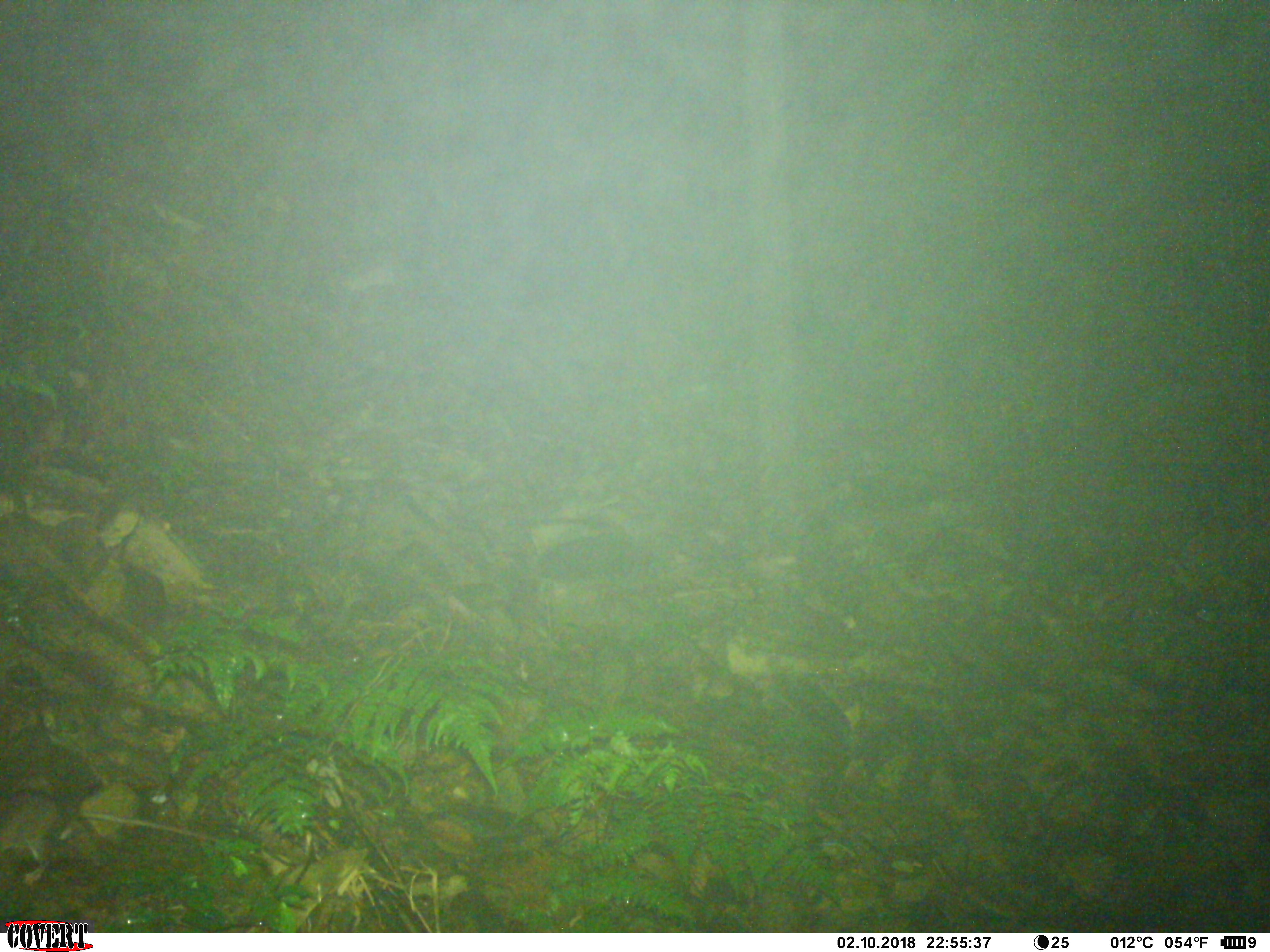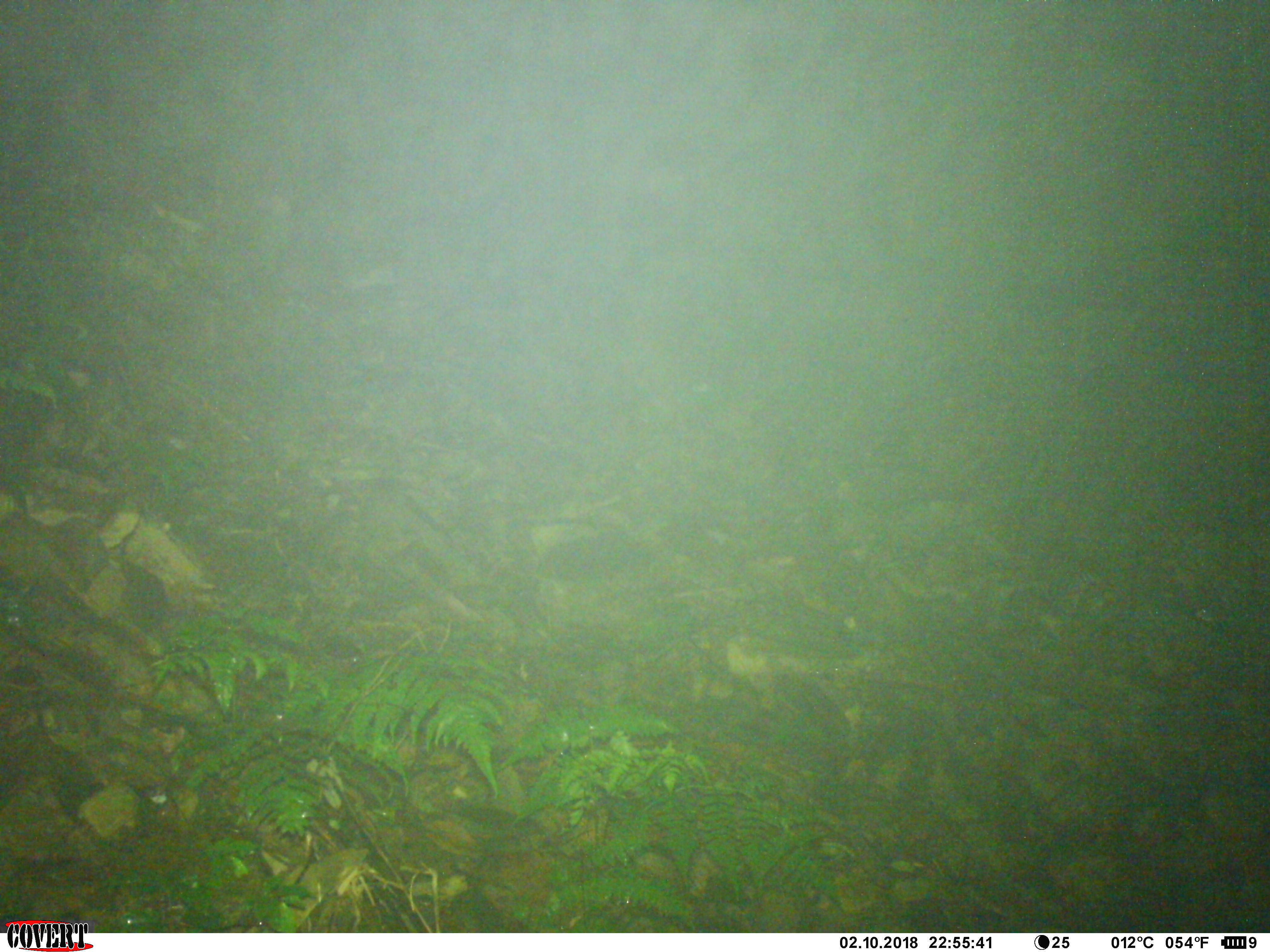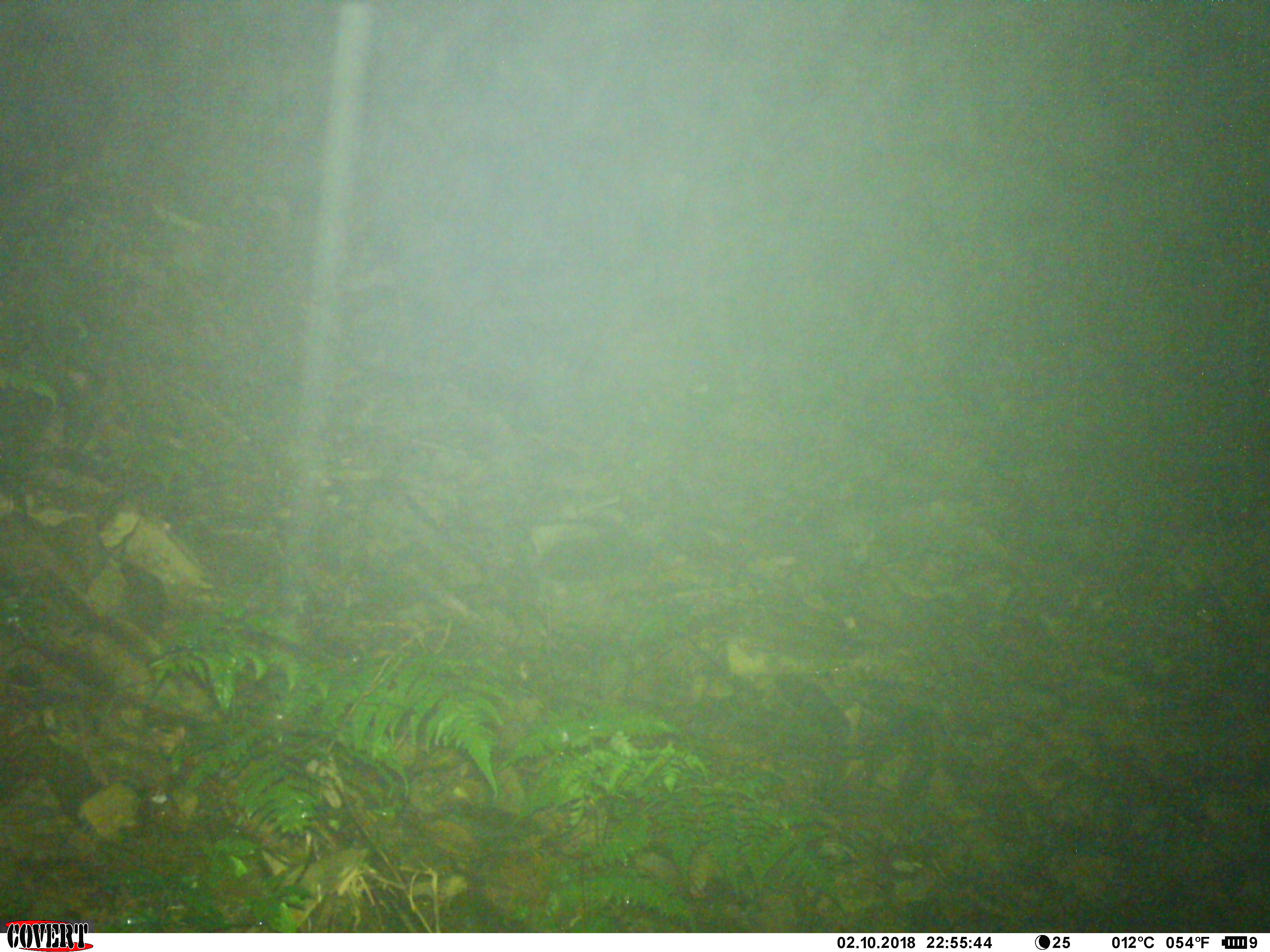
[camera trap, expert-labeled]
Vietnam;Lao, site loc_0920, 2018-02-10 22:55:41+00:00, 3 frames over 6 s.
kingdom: Animalia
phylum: Chordata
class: Mammalia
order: Rodentia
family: Muridae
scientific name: Muridae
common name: old-world mice and rats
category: unidentified murid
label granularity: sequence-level